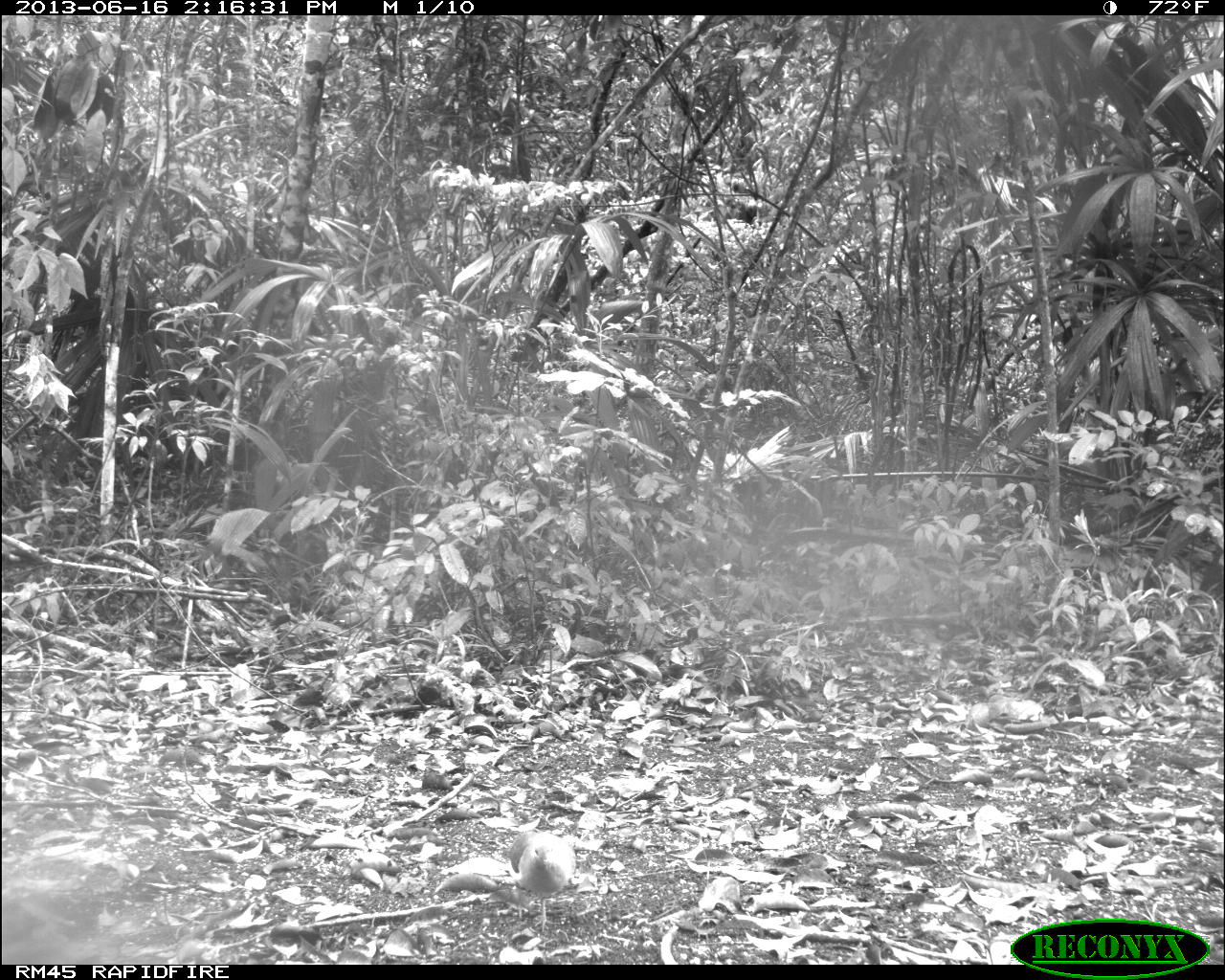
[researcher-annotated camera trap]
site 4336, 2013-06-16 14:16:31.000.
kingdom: Animalia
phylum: Chordata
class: Aves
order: Columbiformes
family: Columbidae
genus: Leptotila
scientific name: Leptotila plumbeiceps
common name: gray-headed dove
Leptotila plumbeiceps (gray-headed dove), count 1.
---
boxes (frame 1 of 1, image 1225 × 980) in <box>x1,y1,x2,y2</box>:
leptotila plumbeiceps: <box>509,825,576,934</box>